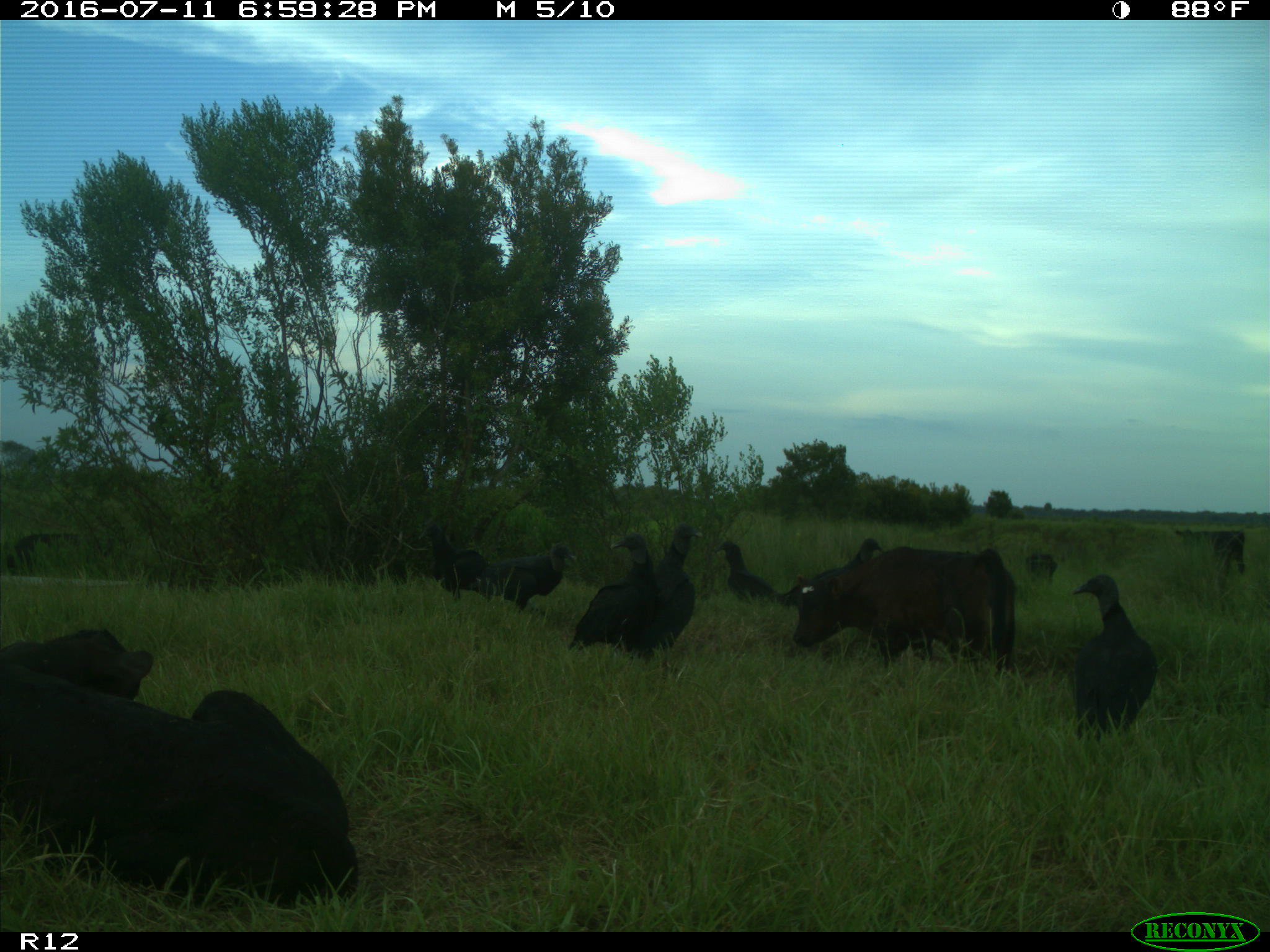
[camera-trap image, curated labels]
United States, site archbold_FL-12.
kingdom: Animalia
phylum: Chordata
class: Mammalia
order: Artiodactyla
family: Bovidae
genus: Bos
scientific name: Bos taurus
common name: domestic cow